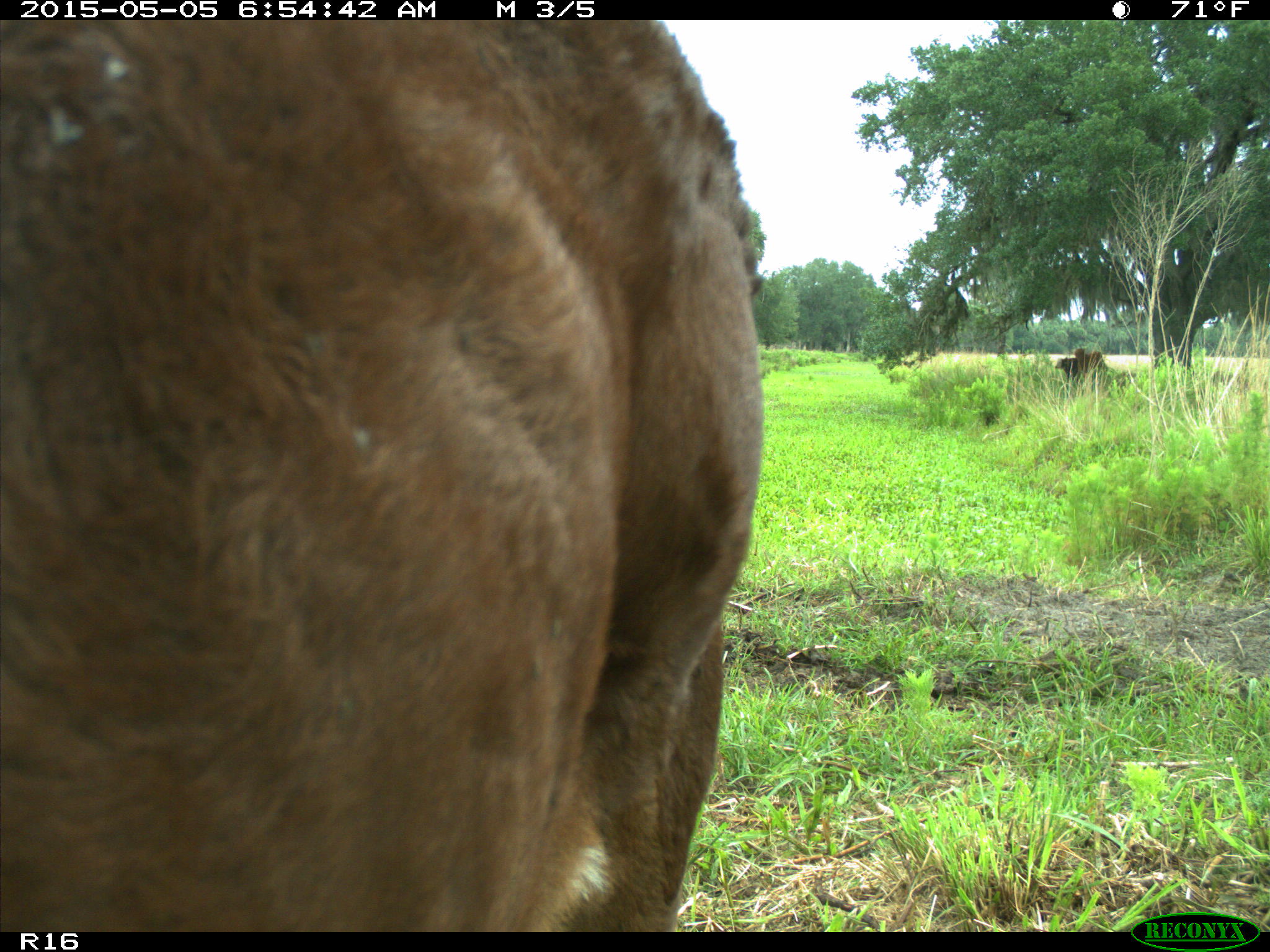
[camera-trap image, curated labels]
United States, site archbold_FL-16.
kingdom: Animalia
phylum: Chordata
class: Mammalia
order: Artiodactyla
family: Bovidae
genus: Bos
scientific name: Bos taurus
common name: domestic cow